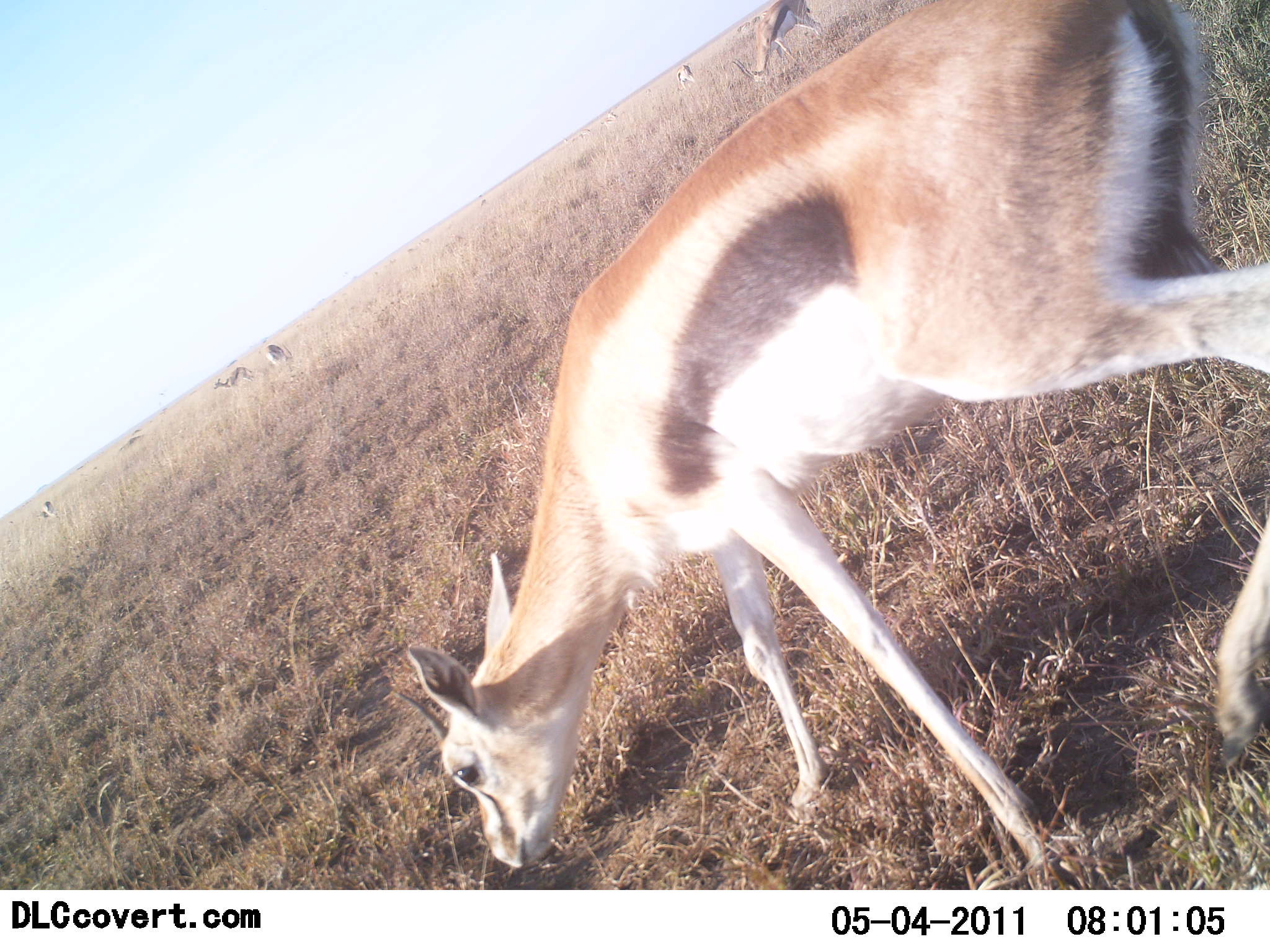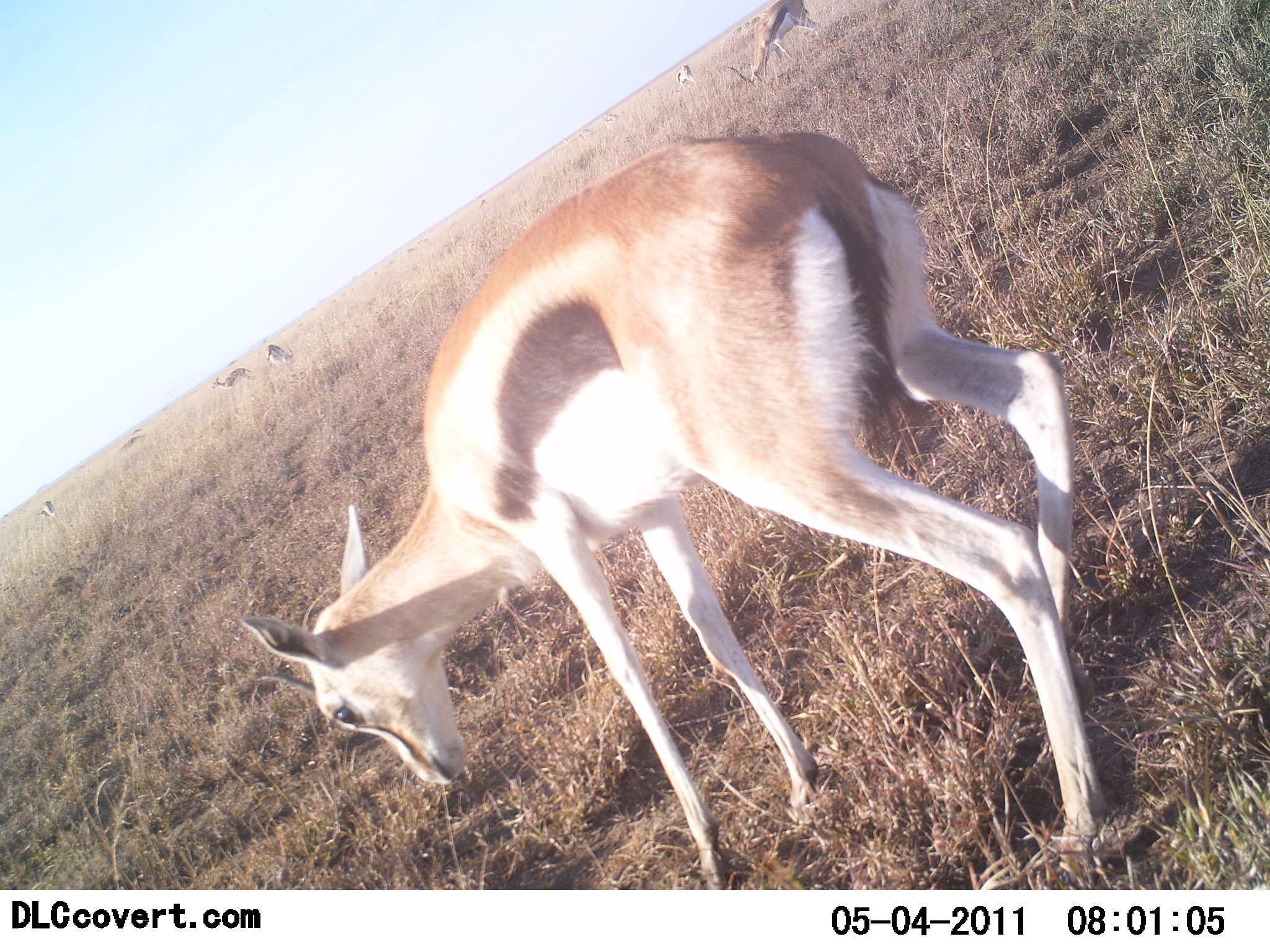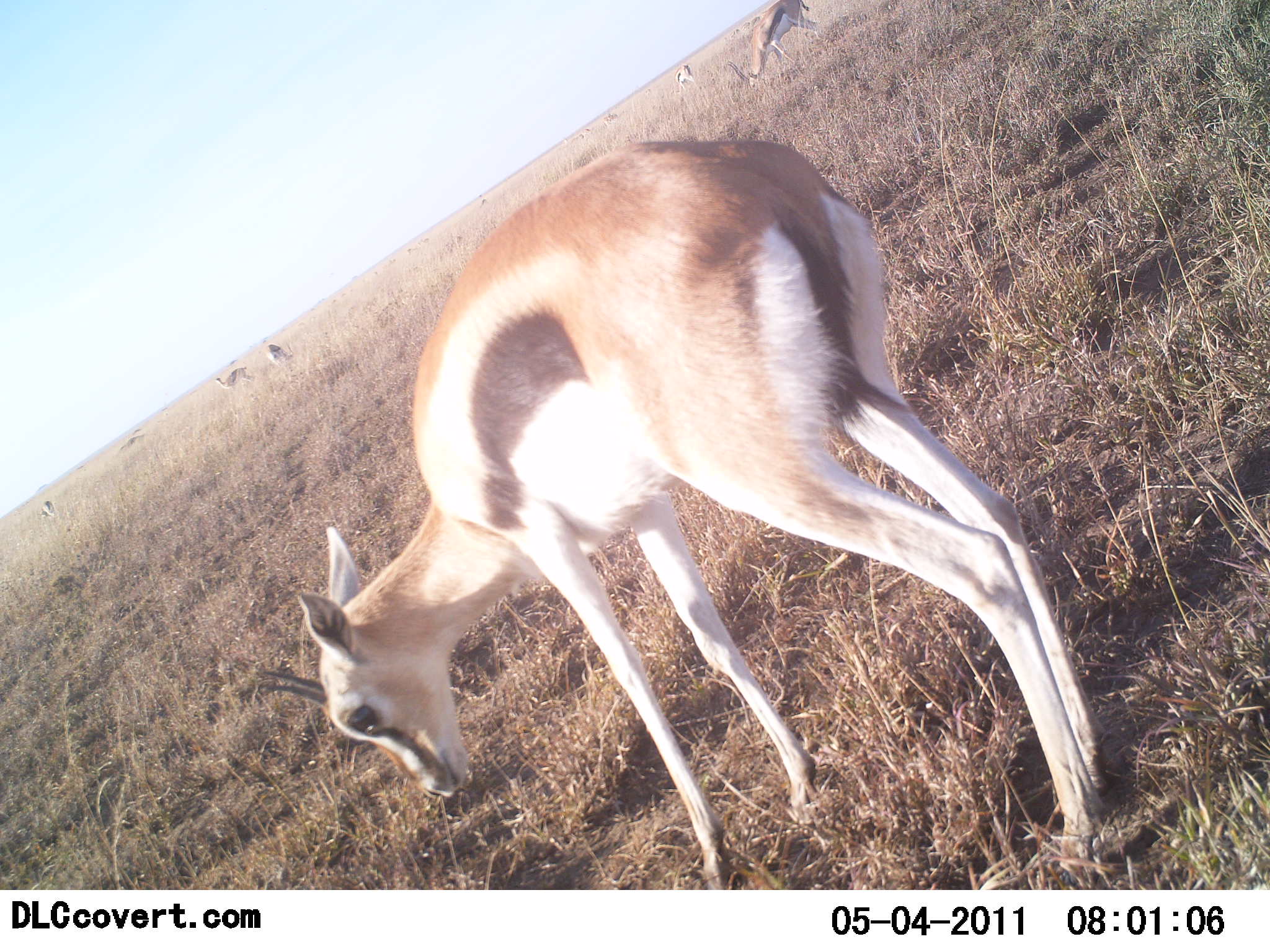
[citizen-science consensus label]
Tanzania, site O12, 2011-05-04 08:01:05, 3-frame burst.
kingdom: Animalia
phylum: Chordata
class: Mammalia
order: Artiodactyla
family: Bovidae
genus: Eudorcas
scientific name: Eudorcas thomsonii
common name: thomson's gazelle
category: gazellethomsons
Gazellethomsons (thomson's gazelle) (Eudorcas thomsonii), count 7. Behavior (volunteer vote fractions): standing 25%, resting 0%, moving 33%, interacting 0%. Young present (vote fraction): 8%. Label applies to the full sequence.